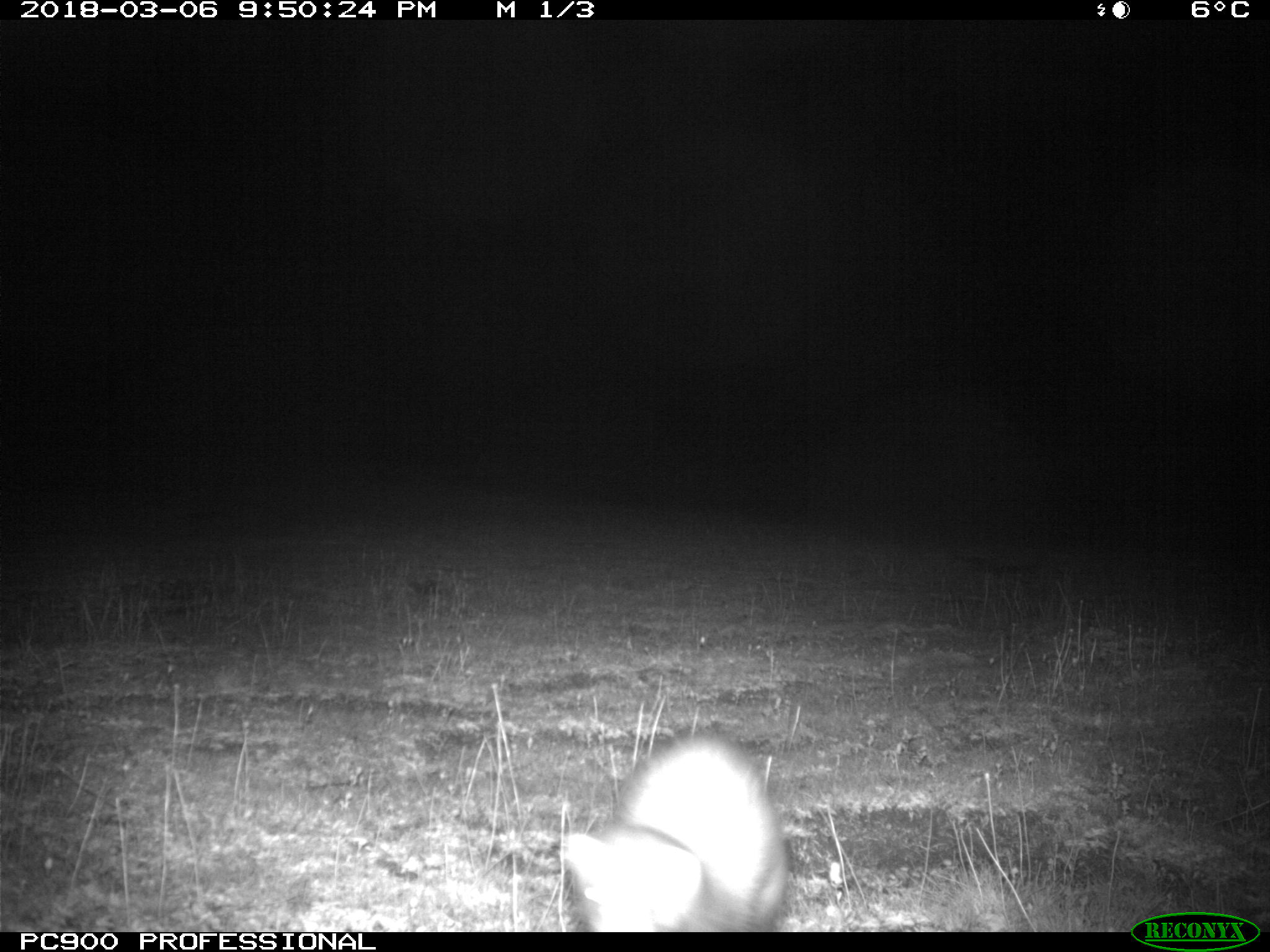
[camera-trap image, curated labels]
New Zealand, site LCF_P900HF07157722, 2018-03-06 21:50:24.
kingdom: Animalia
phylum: Chordata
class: Mammalia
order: Carnivora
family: Mustelidae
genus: Mustela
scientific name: Mustela furo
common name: ferret